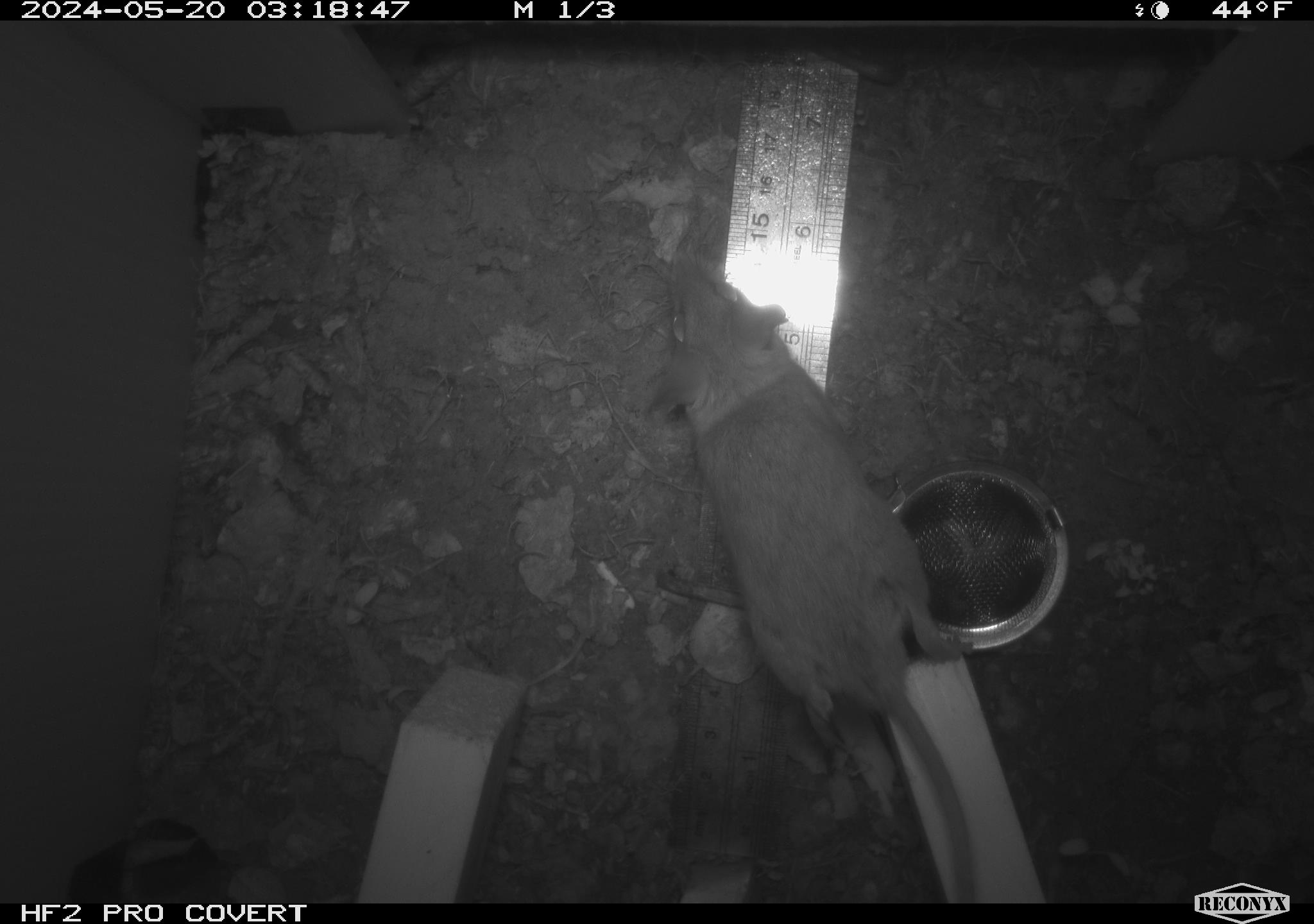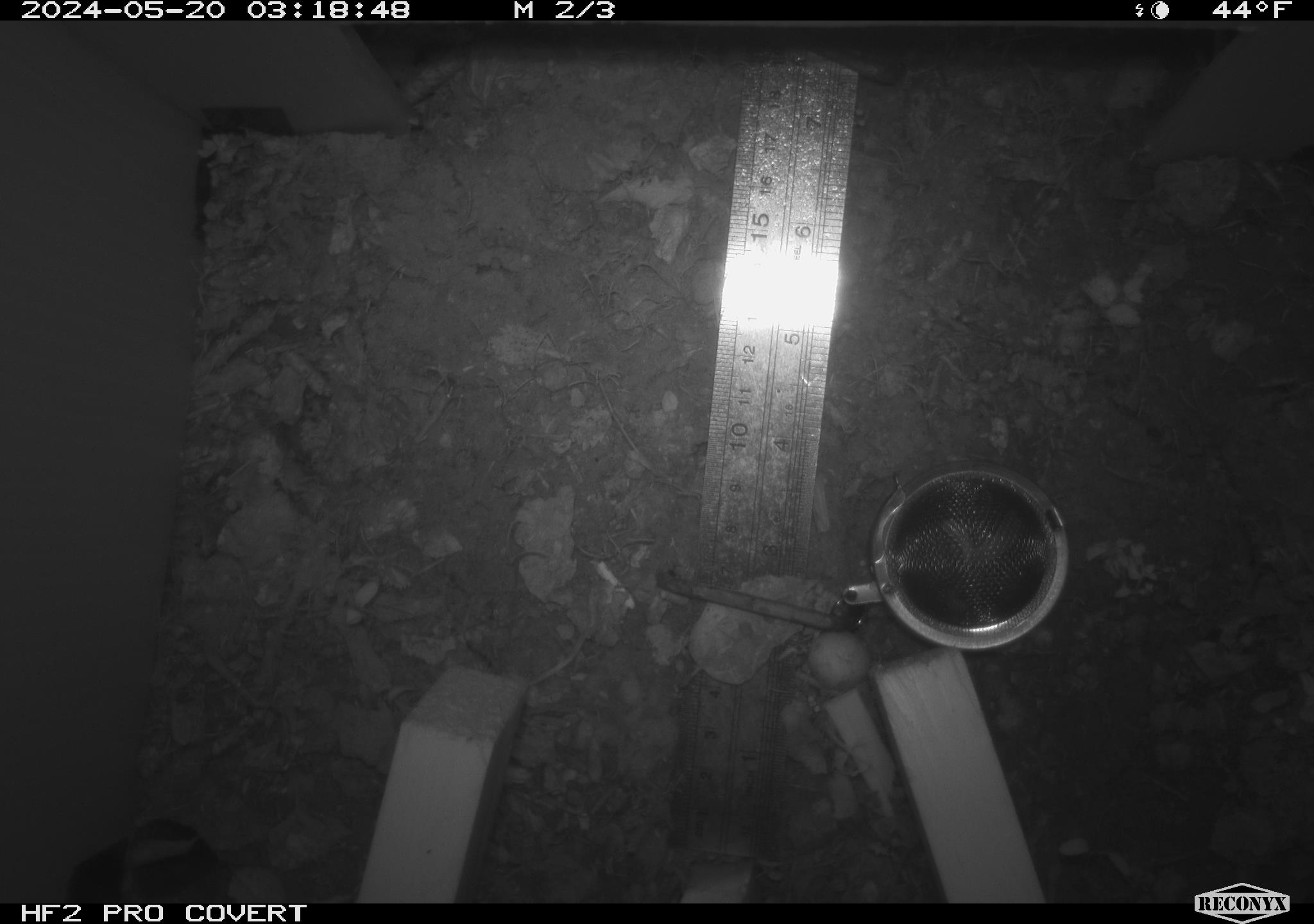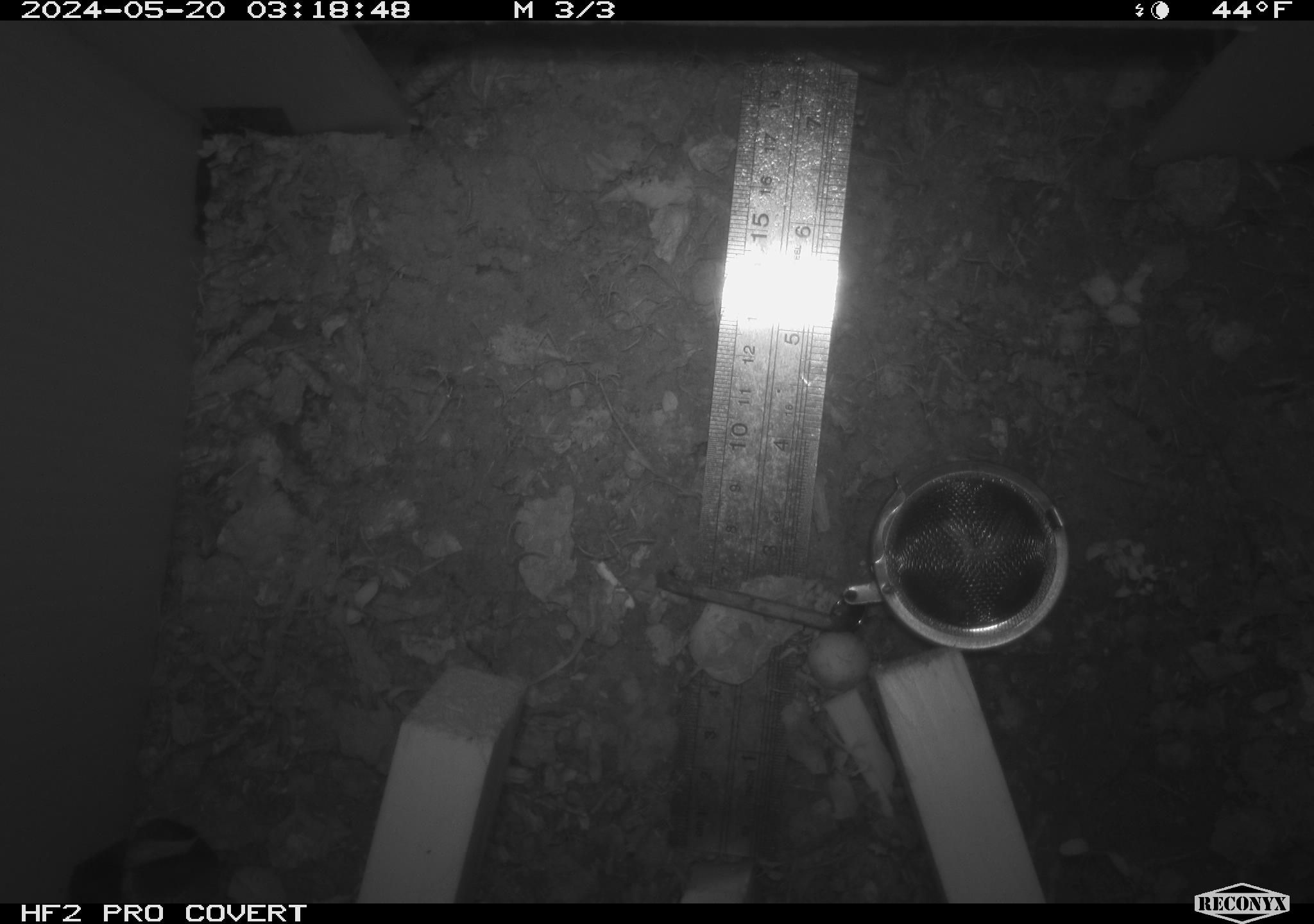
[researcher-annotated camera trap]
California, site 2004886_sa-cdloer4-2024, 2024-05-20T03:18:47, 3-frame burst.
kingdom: Animalia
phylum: Chordata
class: Mammalia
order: Rodentia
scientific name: Rodentia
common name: rodent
Rodent (Rodentia).